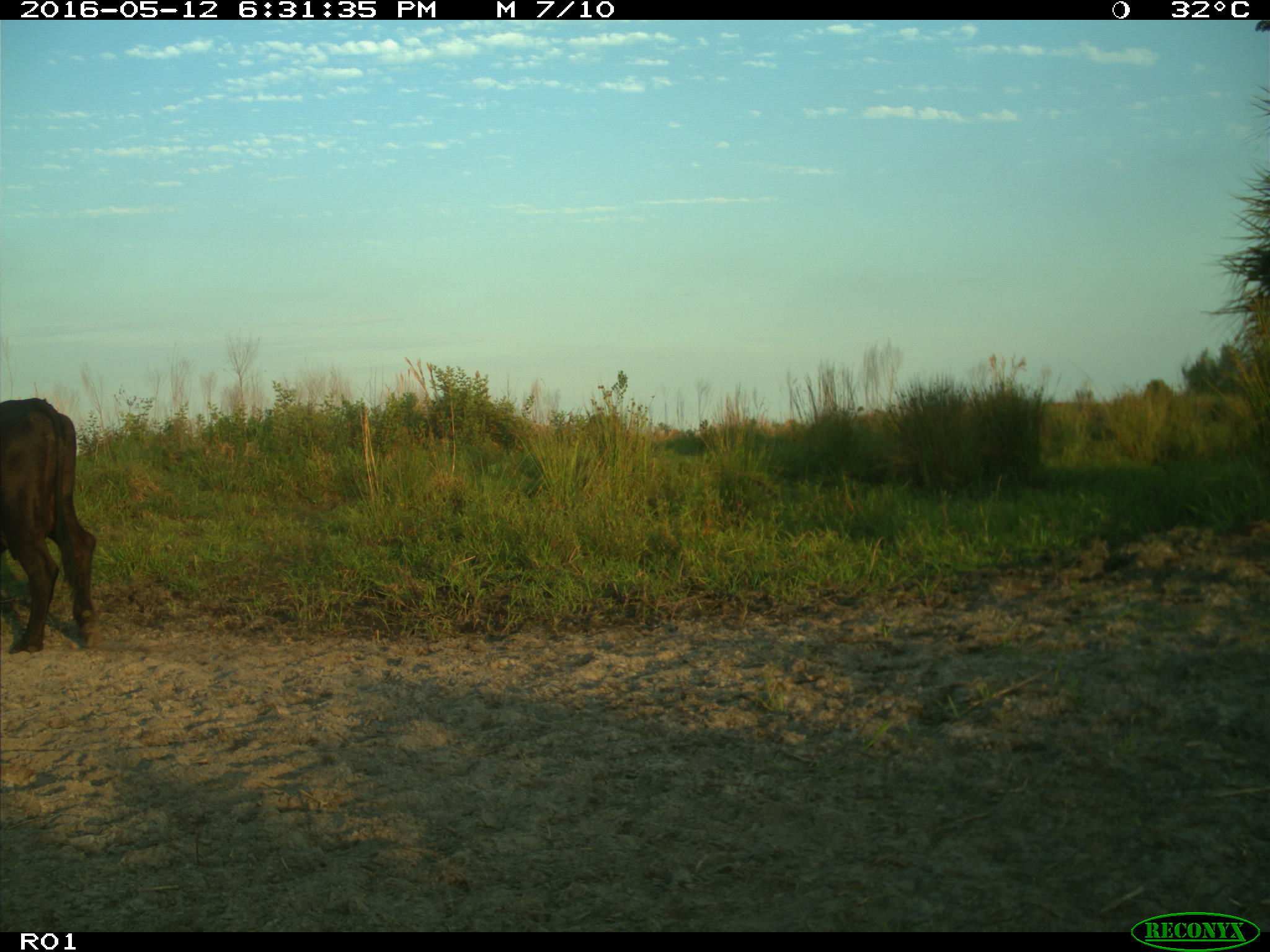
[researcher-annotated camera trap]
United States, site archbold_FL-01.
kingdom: Animalia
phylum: Chordata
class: Mammalia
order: Artiodactyla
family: Bovidae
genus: Bos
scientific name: Bos taurus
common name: domestic cow